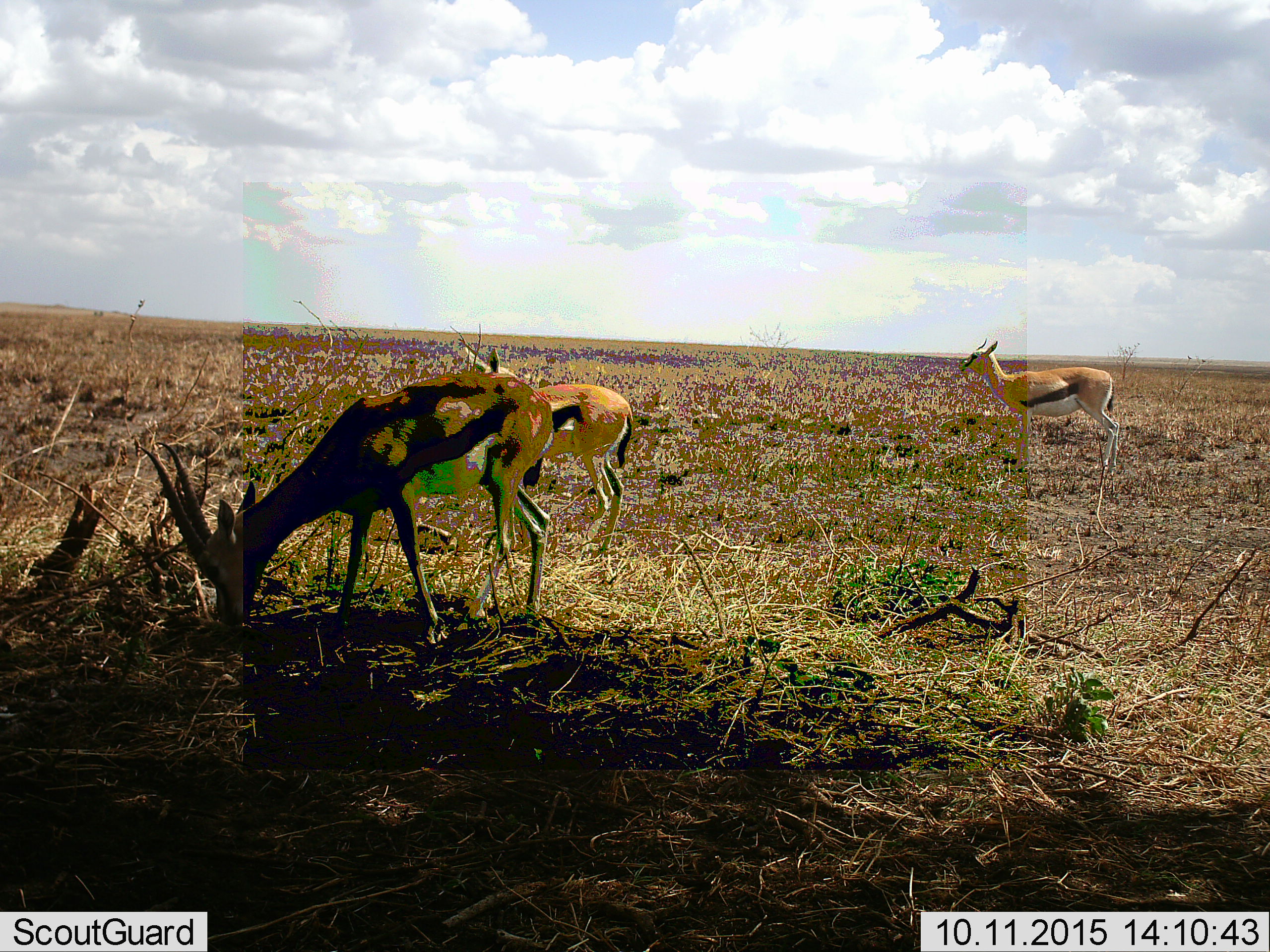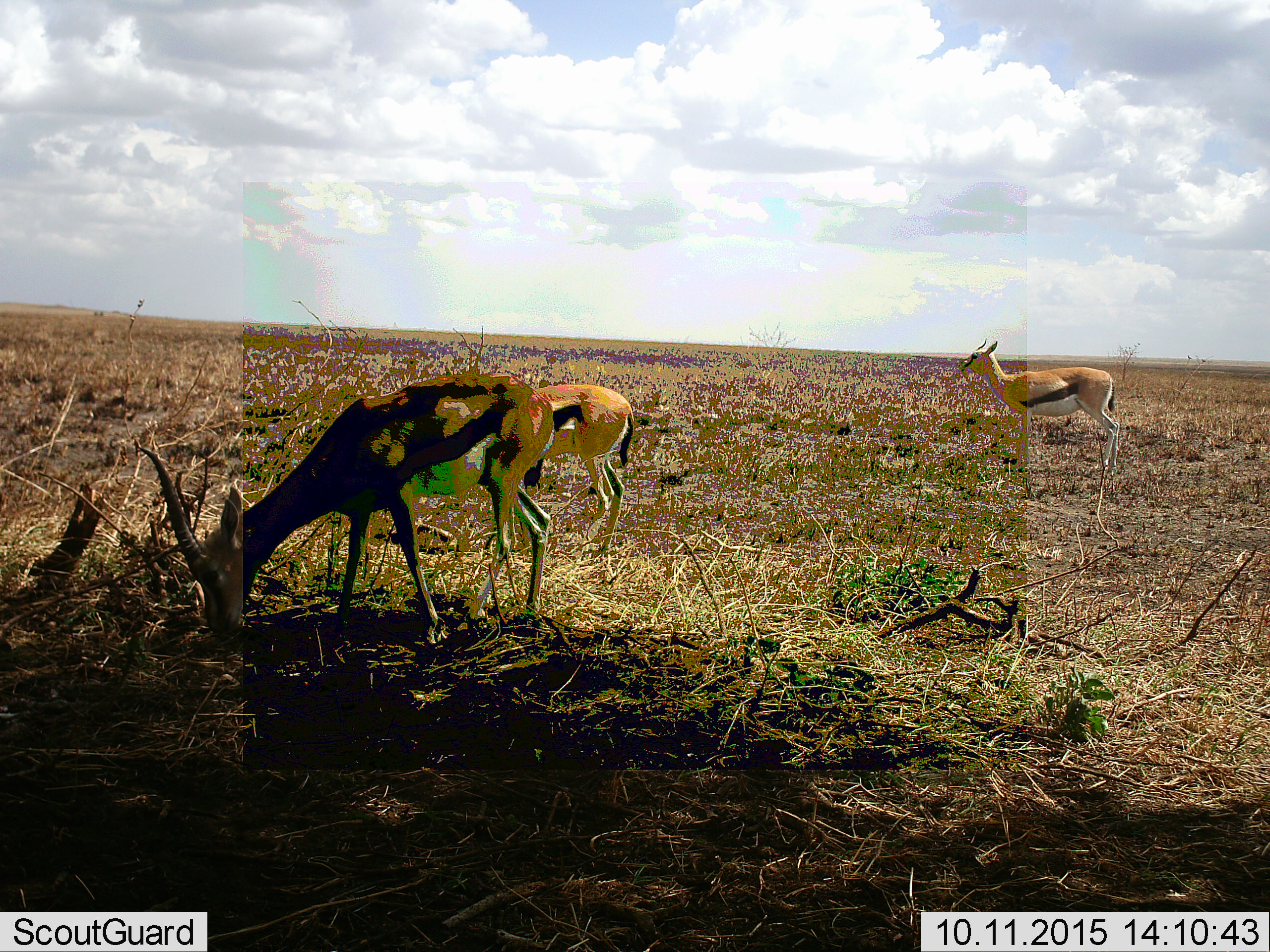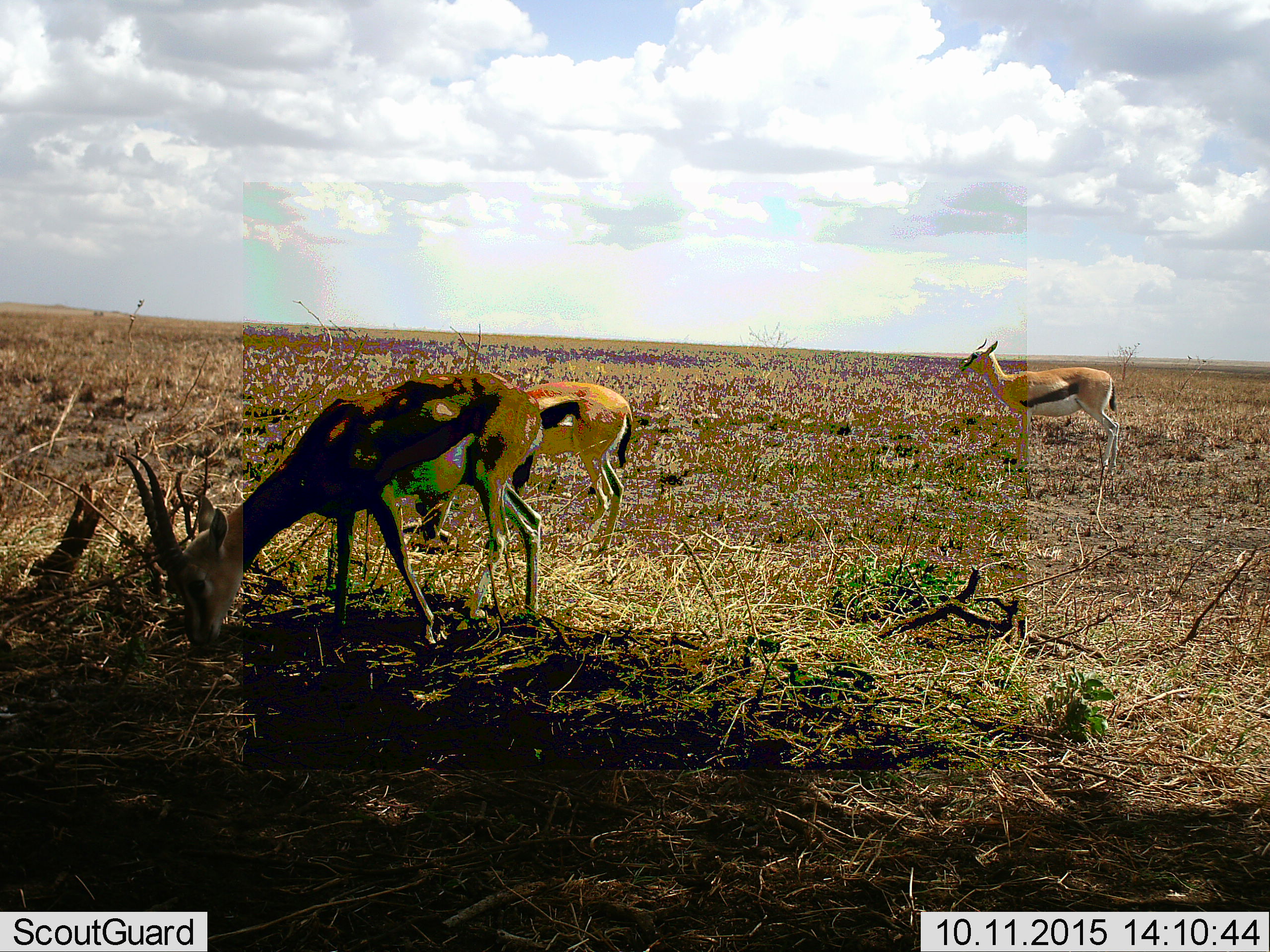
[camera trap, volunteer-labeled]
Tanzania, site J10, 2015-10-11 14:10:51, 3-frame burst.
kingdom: Animalia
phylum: Chordata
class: Mammalia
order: Artiodactyla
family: Bovidae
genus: Eudorcas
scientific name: Eudorcas thomsonii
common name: thomson's gazelle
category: gazellethomsons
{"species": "gazellethomsons (thomson's gazelle) (Eudorcas thomsonii)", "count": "3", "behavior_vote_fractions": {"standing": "89%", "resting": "0%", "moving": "11%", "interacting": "0%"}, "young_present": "33%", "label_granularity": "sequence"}